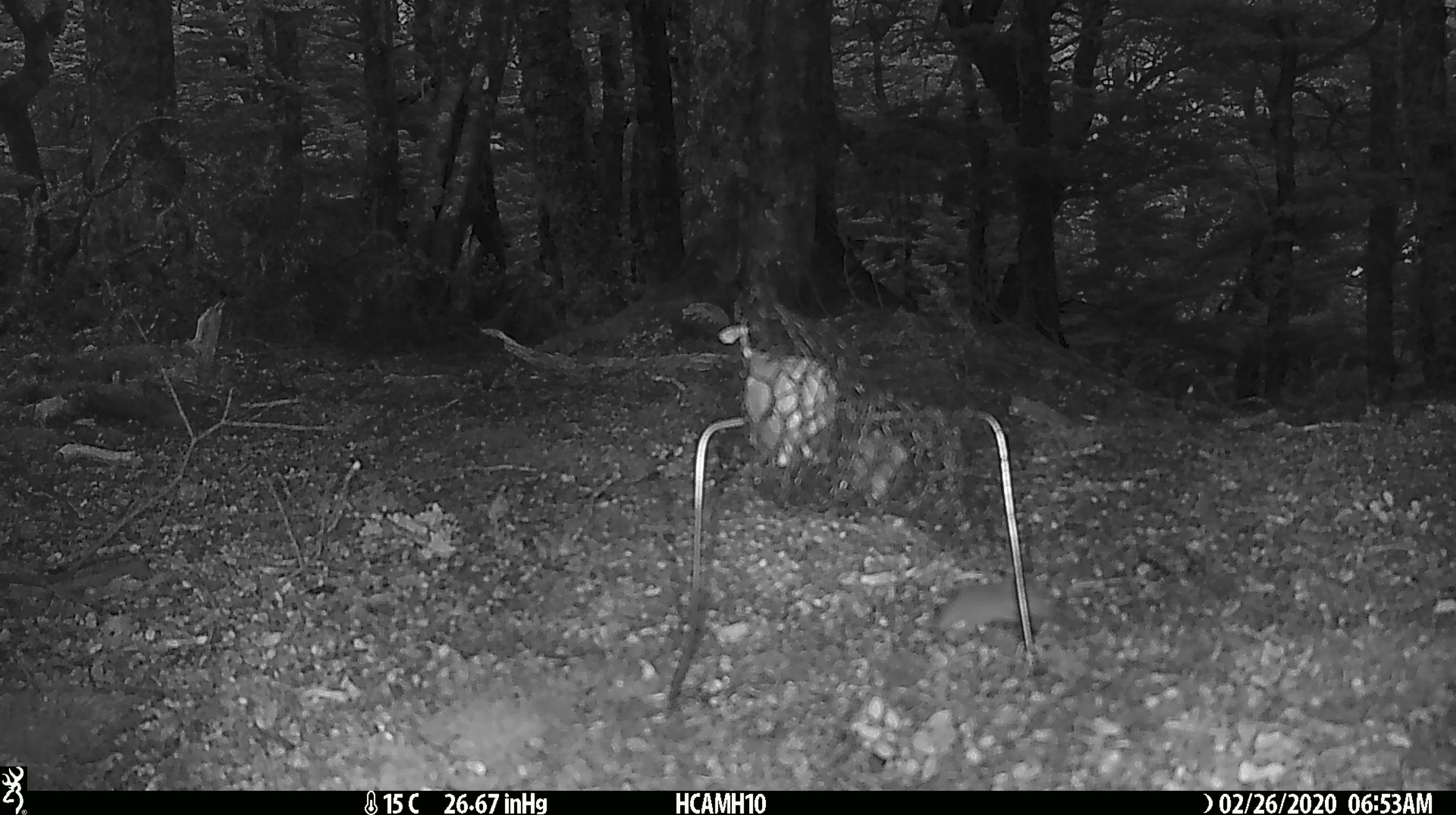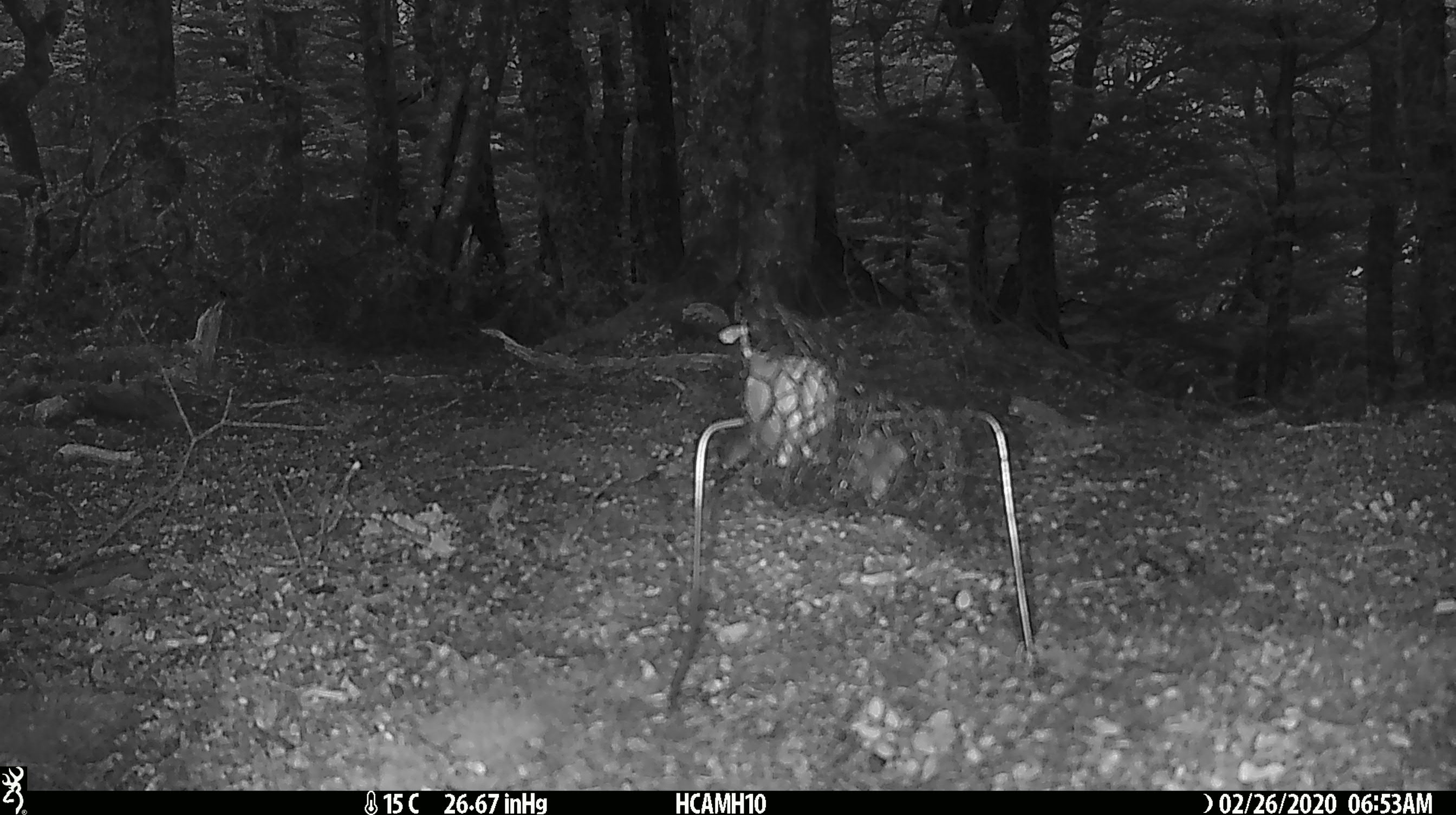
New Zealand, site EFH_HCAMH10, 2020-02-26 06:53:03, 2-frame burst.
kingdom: Animalia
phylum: Chordata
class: Mammalia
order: Rodentia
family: Muridae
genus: Mus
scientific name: Mus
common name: mouse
Mouse (Mus).